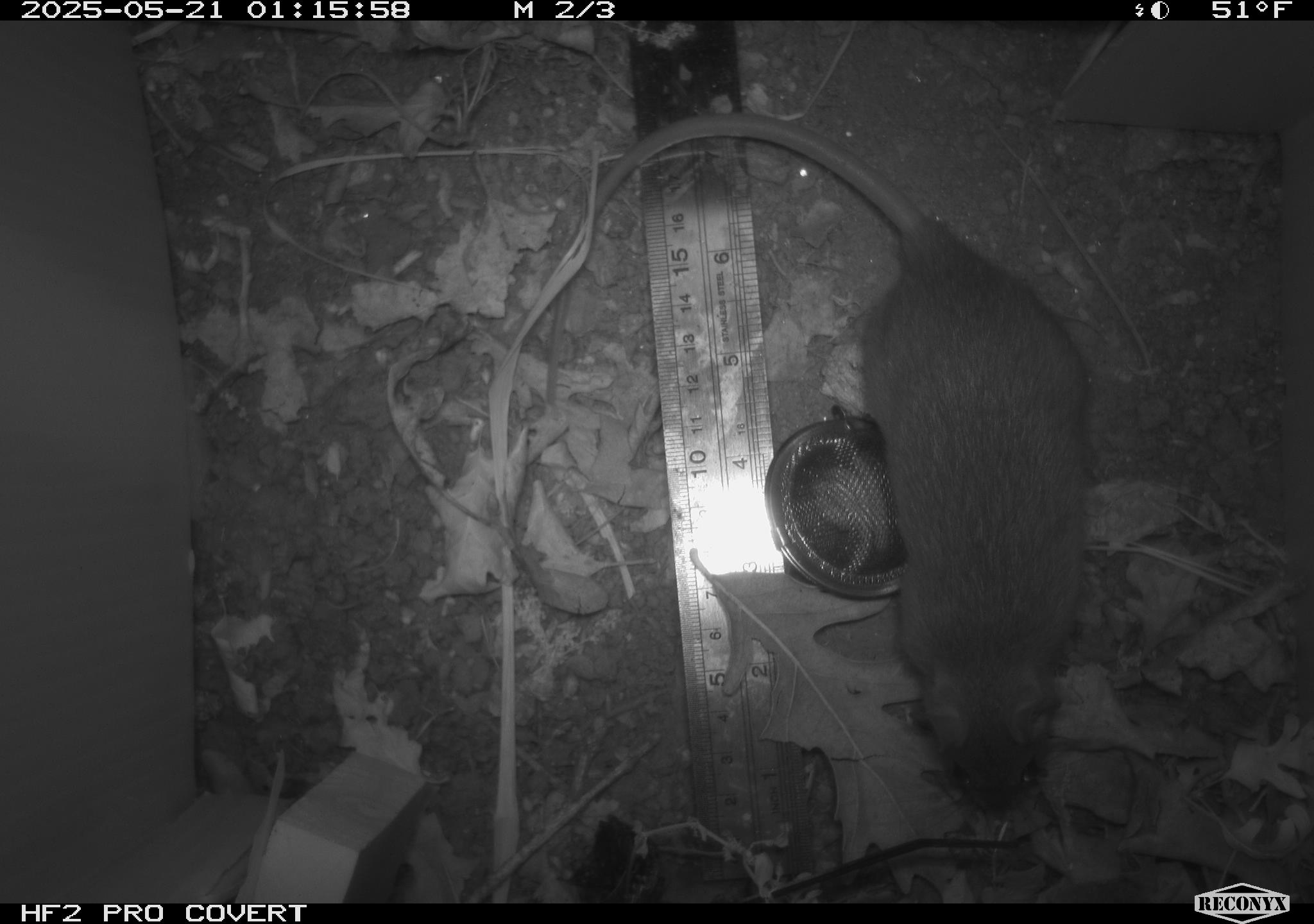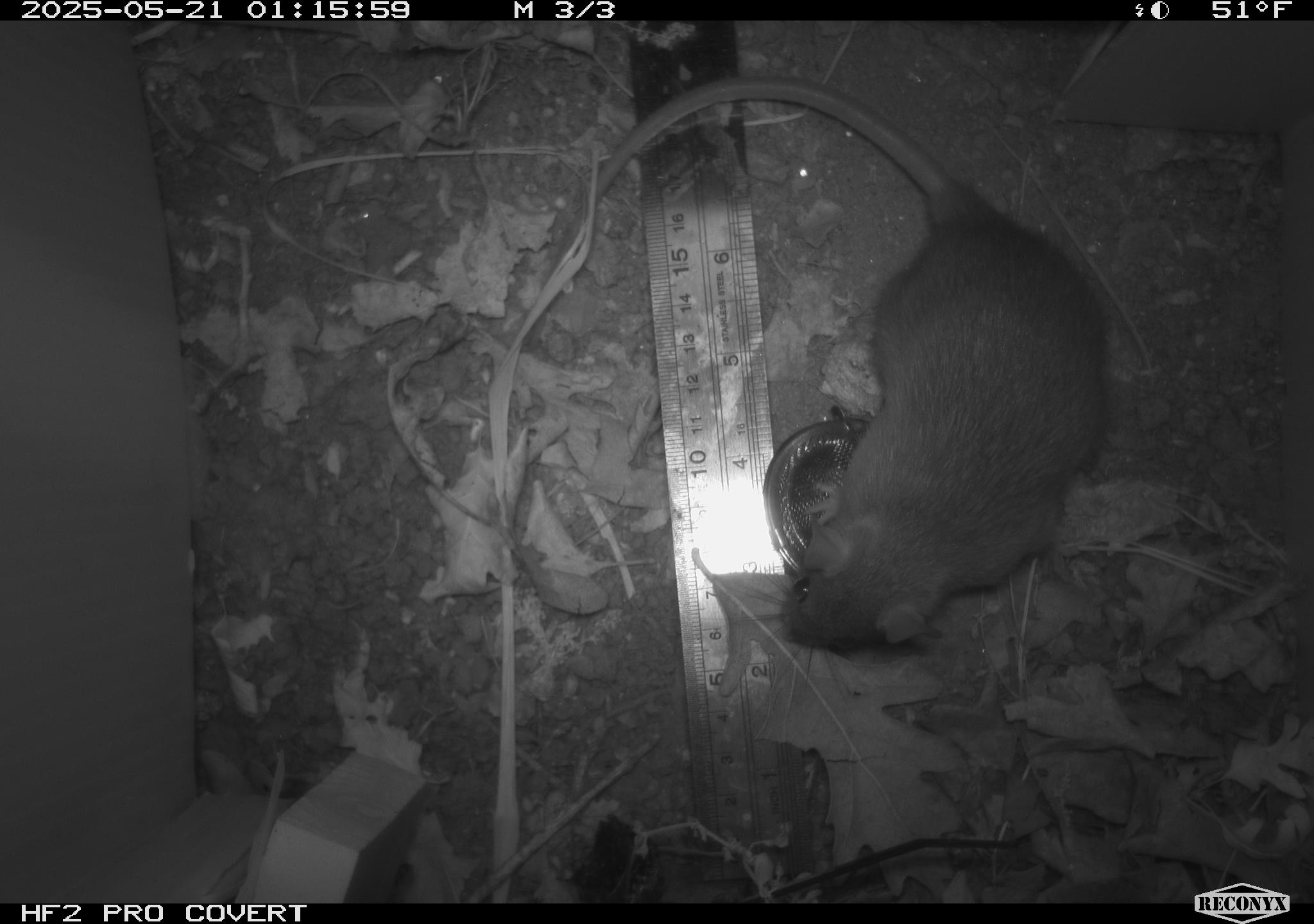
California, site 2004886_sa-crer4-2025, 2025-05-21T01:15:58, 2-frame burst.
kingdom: Animalia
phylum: Chordata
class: Mammalia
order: Rodentia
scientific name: Rodentia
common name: rodent